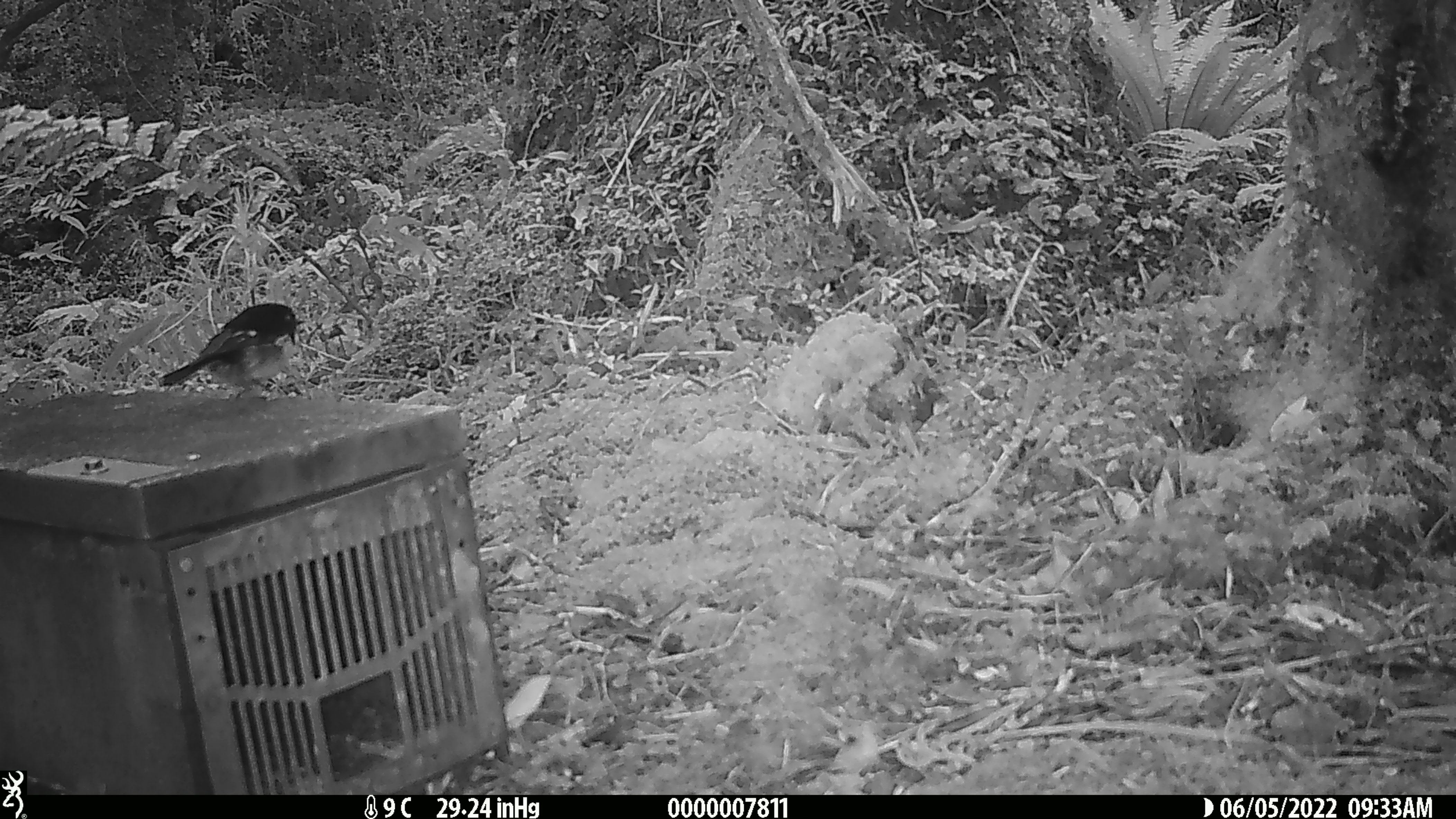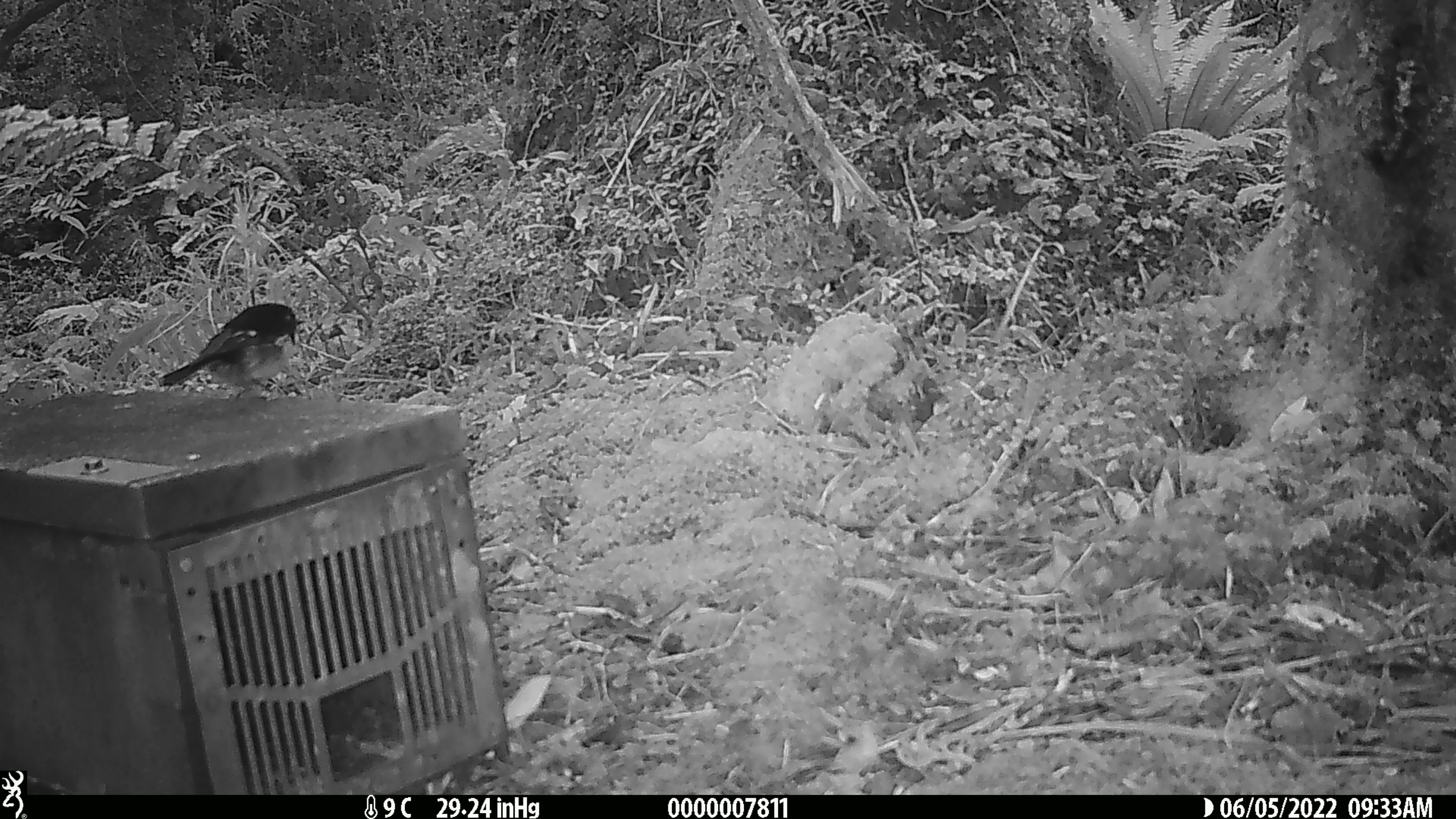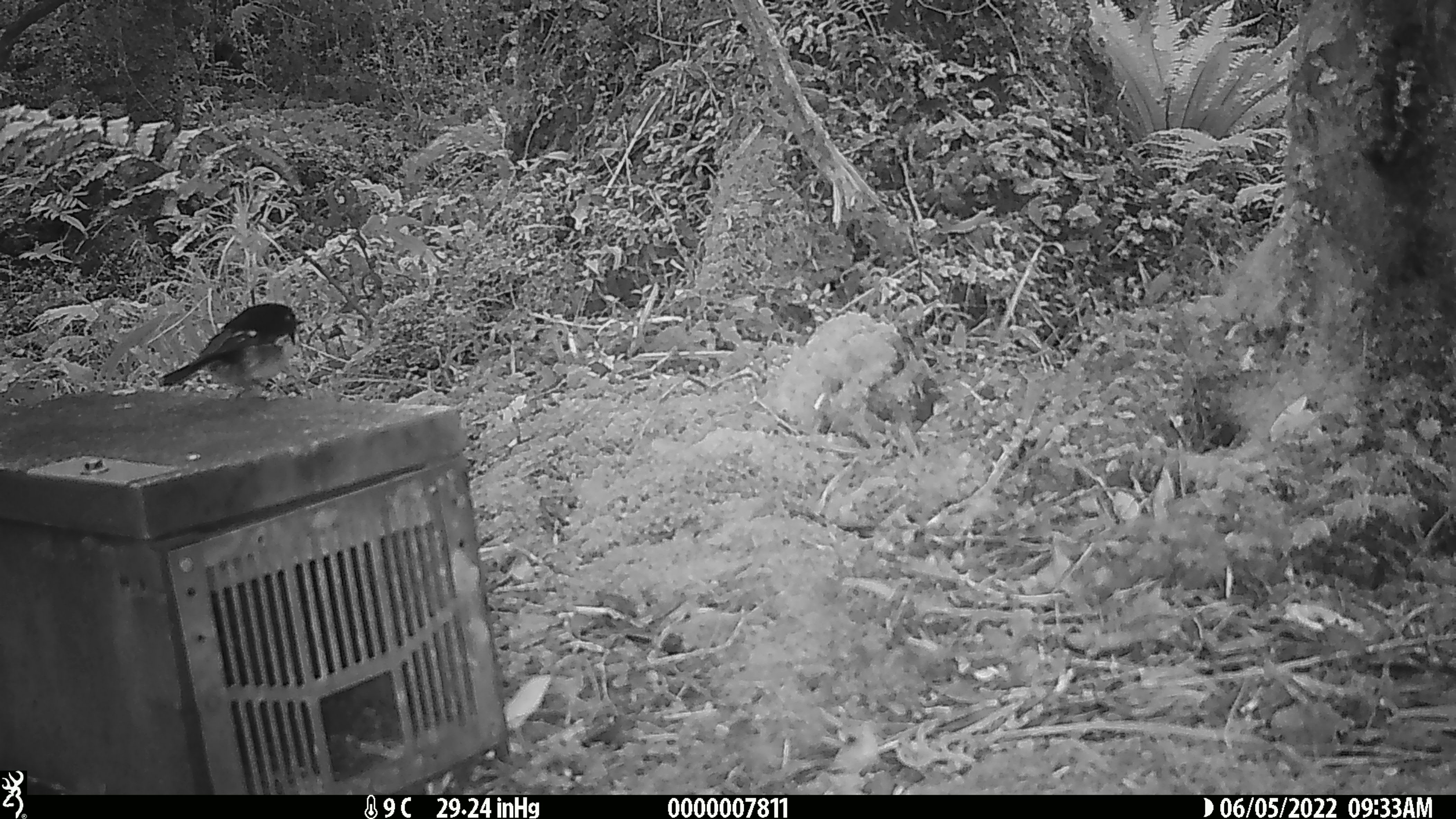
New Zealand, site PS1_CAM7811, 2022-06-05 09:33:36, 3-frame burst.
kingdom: Animalia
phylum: Chordata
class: Aves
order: Passeriformes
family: Petroicidae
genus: Petroica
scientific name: Petroica macrocephala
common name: tomtit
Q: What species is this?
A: Tomtit (Petroica macrocephala).